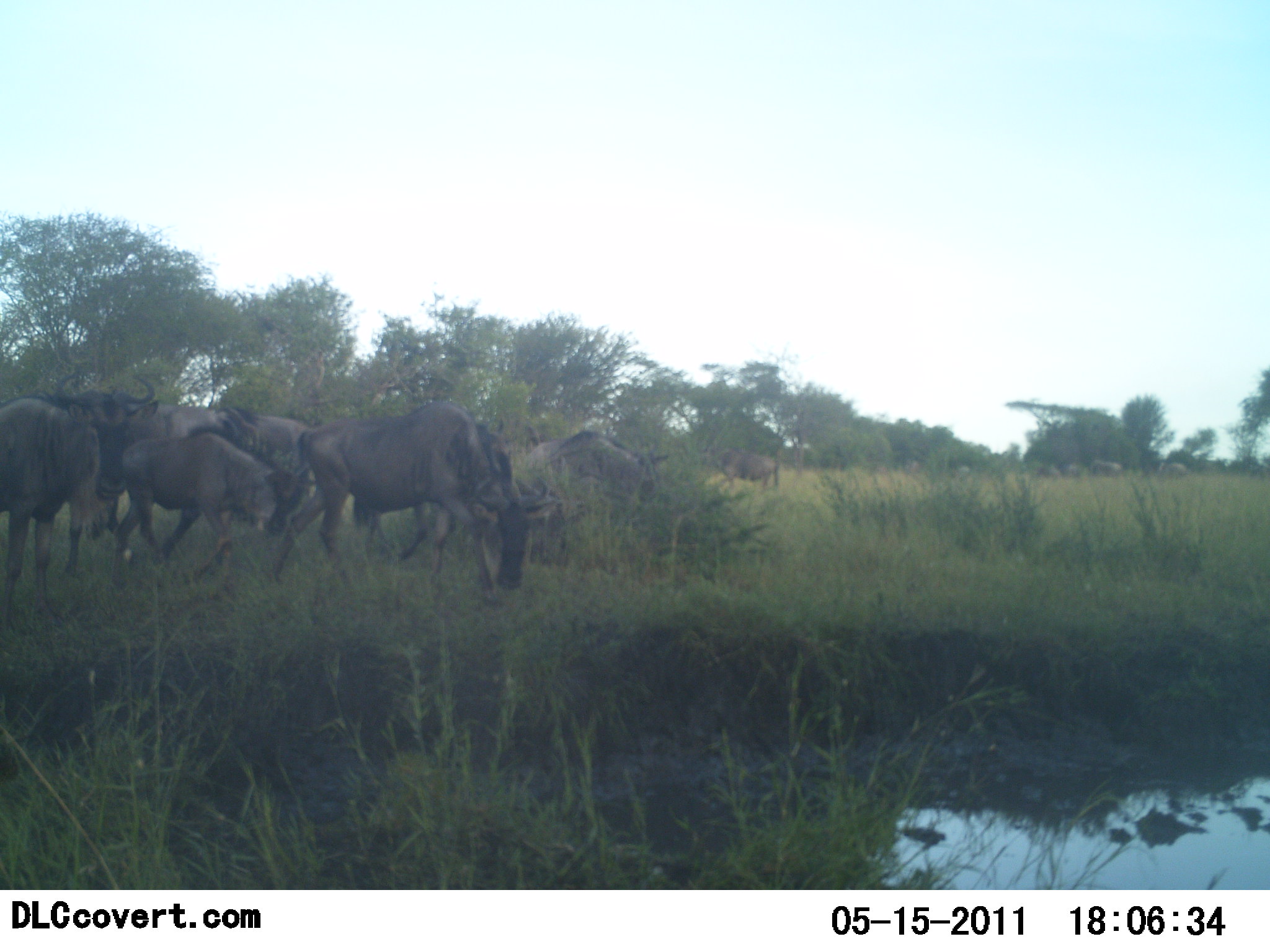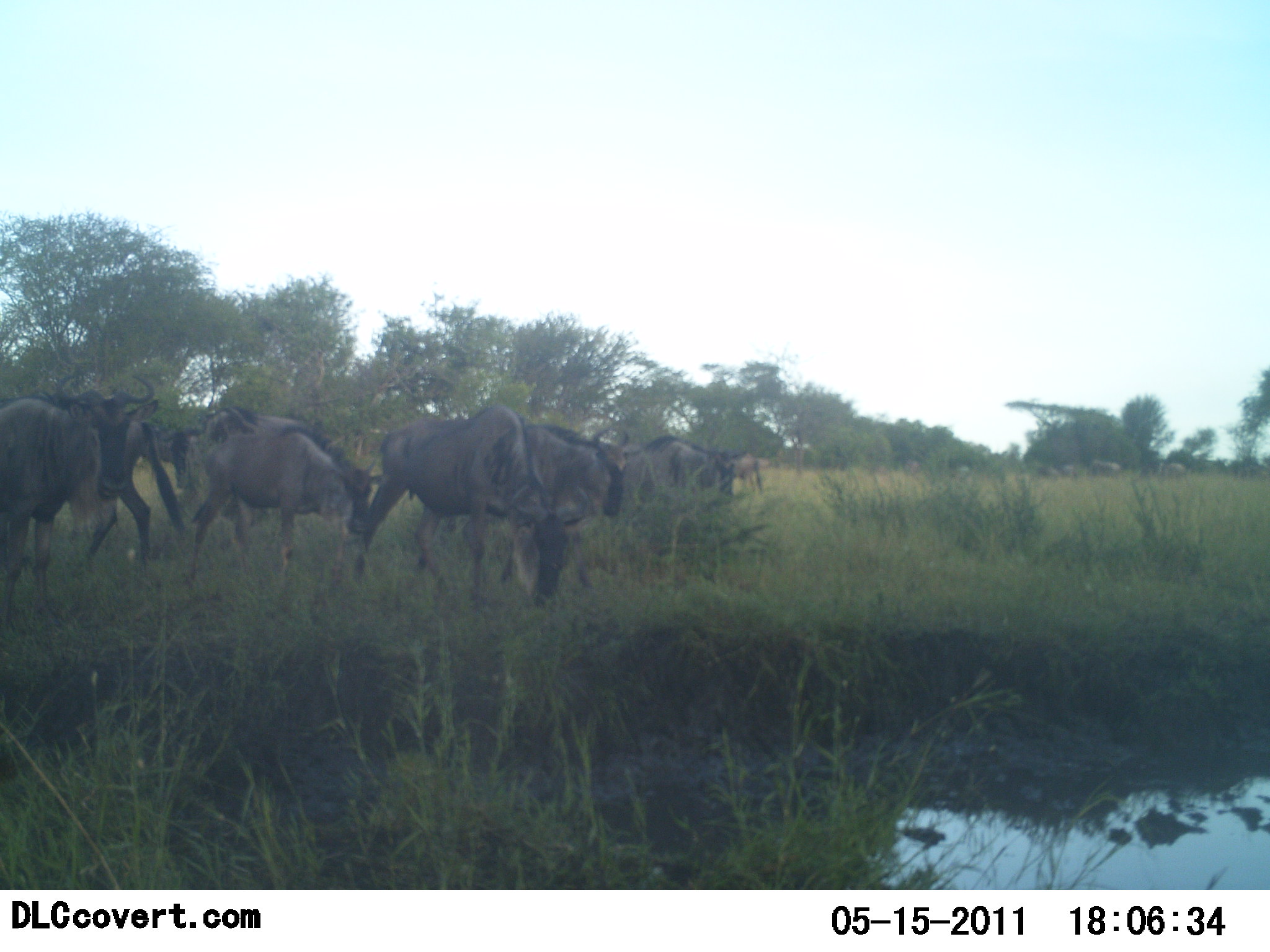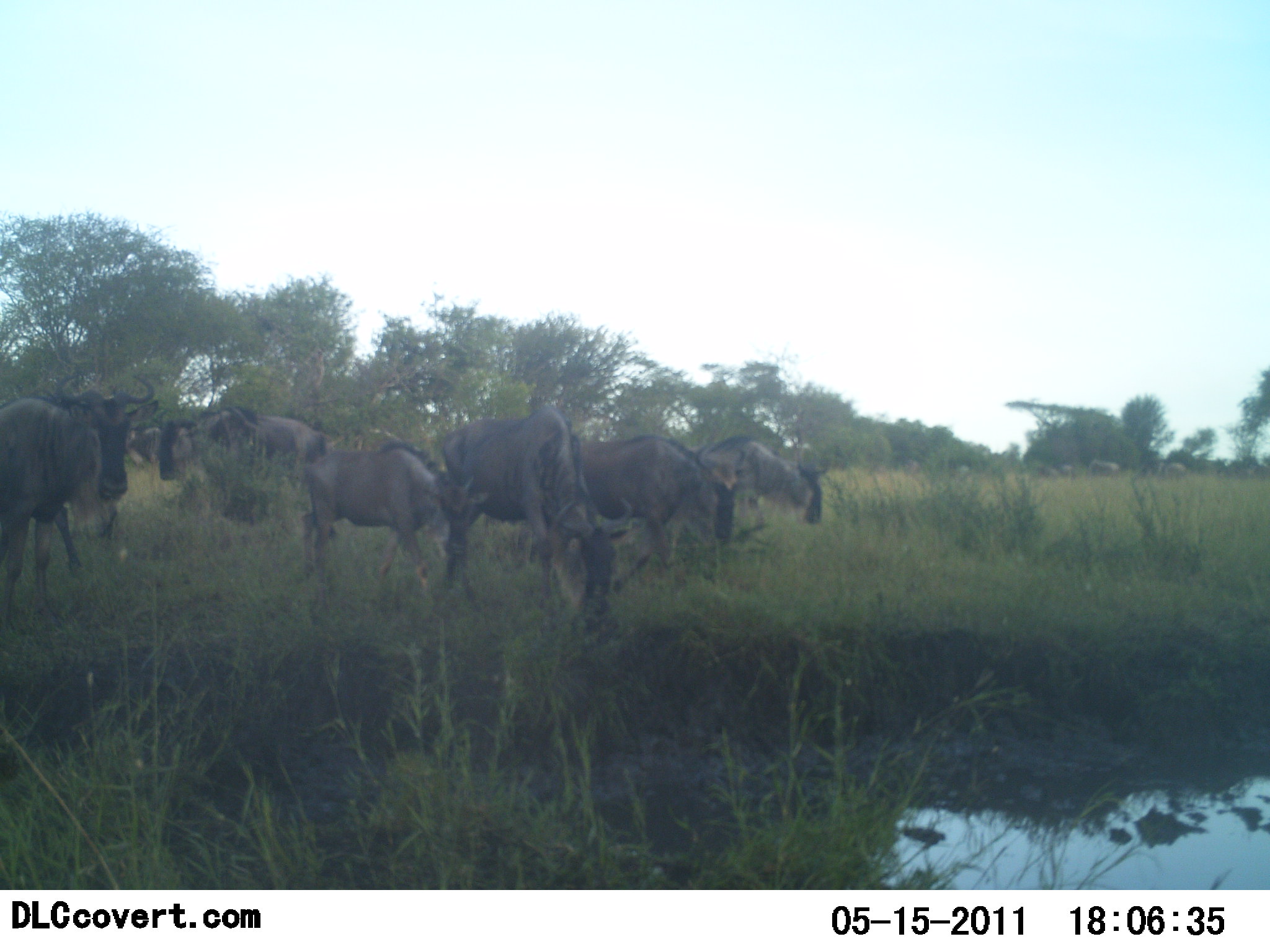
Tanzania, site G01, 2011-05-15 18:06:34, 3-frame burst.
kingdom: Animalia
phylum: Chordata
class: Mammalia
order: Artiodactyla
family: Bovidae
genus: Connochaetes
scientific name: Connochaetes taurinus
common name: blue wildebeest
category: wildebeest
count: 10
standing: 38%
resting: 0%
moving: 77%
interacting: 0%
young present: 31%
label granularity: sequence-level